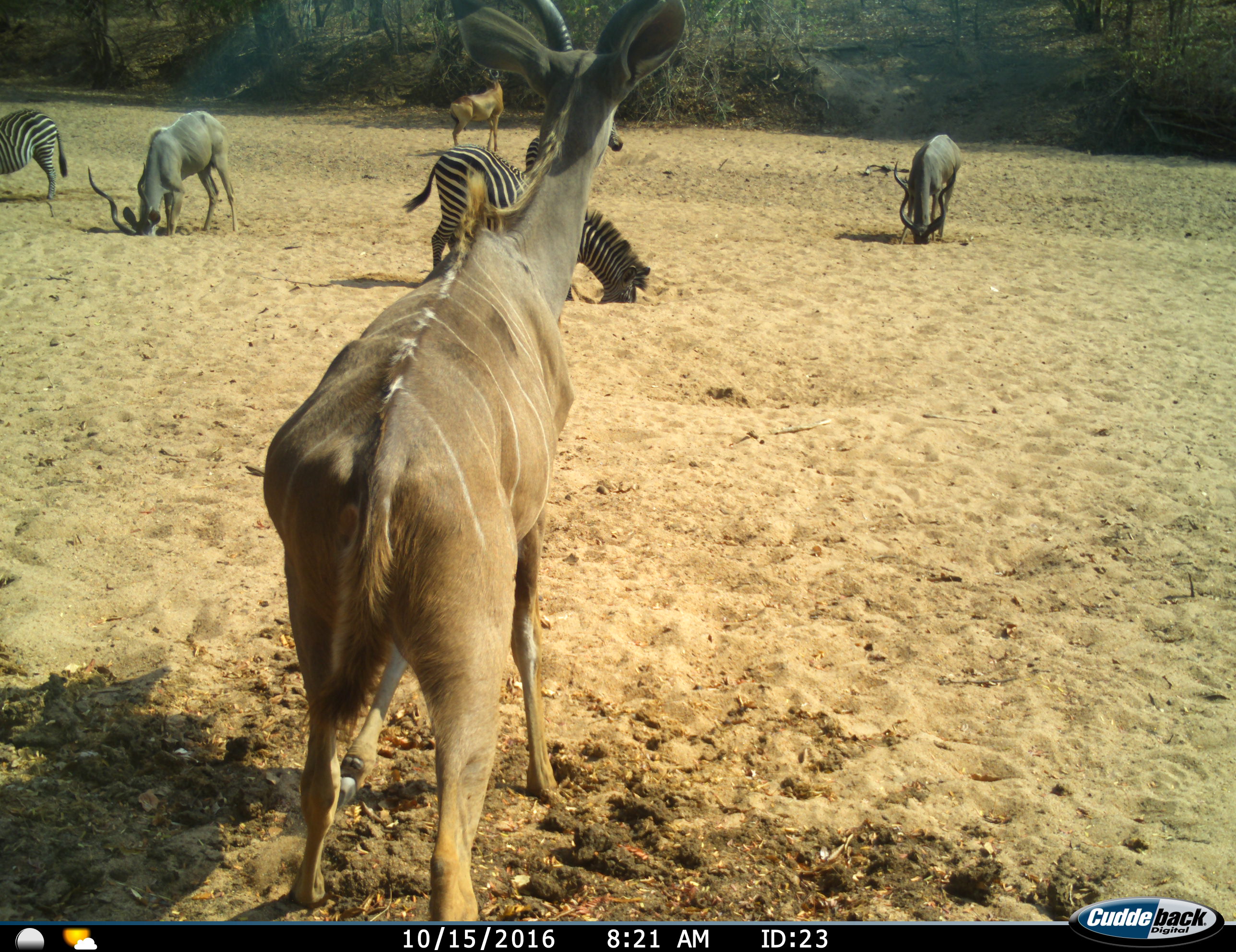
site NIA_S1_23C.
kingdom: Animalia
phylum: Chordata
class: Mammalia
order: Artiodactyla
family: Bovidae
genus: Alcelaphus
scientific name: Alcelaphus buselaphus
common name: hartebeest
Hartebeest (Alcelaphus buselaphus), count 1. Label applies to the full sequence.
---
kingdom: Animalia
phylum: Chordata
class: Mammalia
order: Artiodactyla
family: Bovidae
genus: Tragelaphus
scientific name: Tragelaphus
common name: kudu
Kudu (Tragelaphus), count 3. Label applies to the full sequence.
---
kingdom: Animalia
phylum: Chordata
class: Mammalia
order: Perissodactyla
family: Equidae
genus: Equus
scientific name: Equus quagga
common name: plains zebra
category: zebraplains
Zebraplains (plains zebra) (Equus quagga), count 3. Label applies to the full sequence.